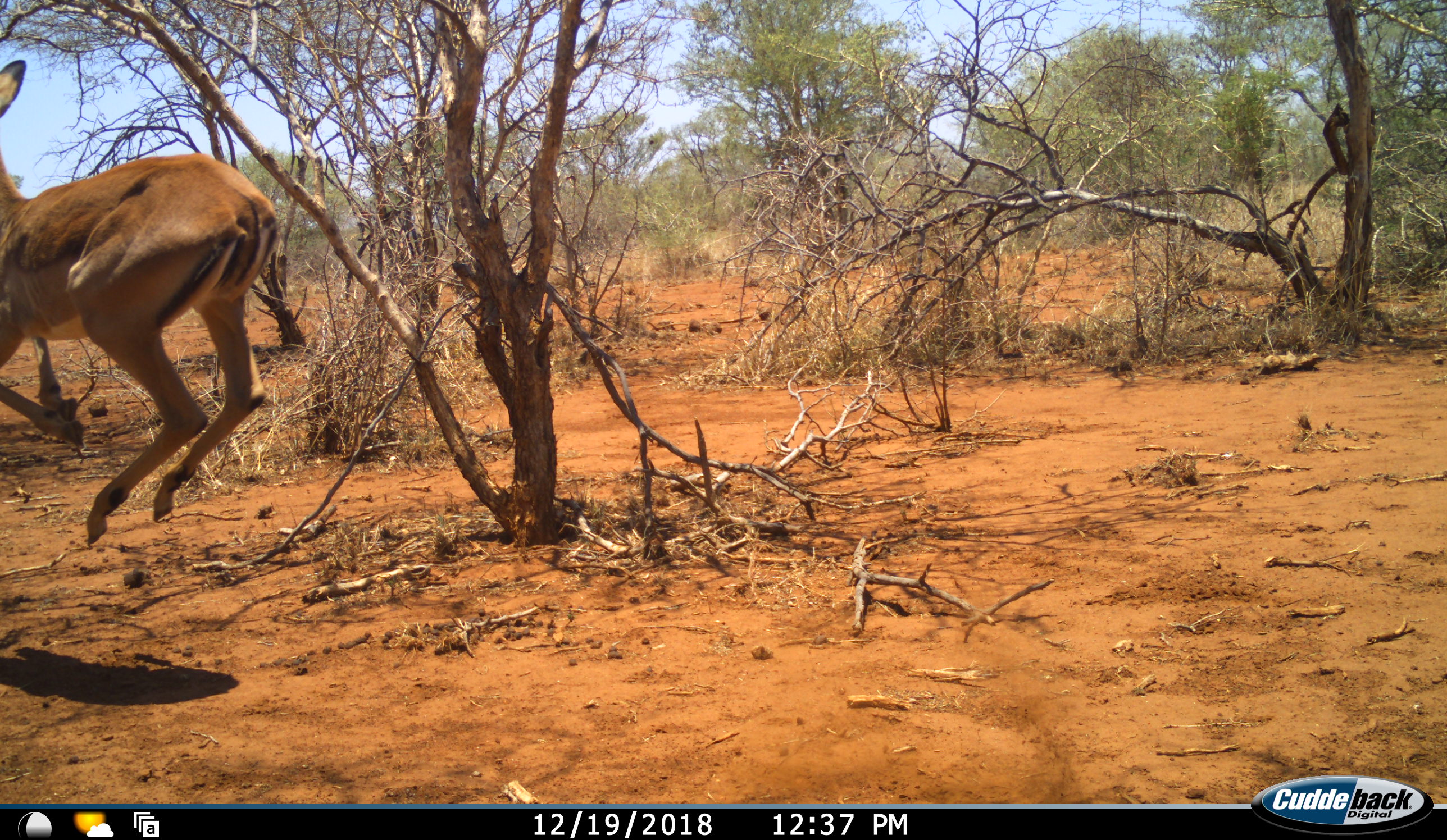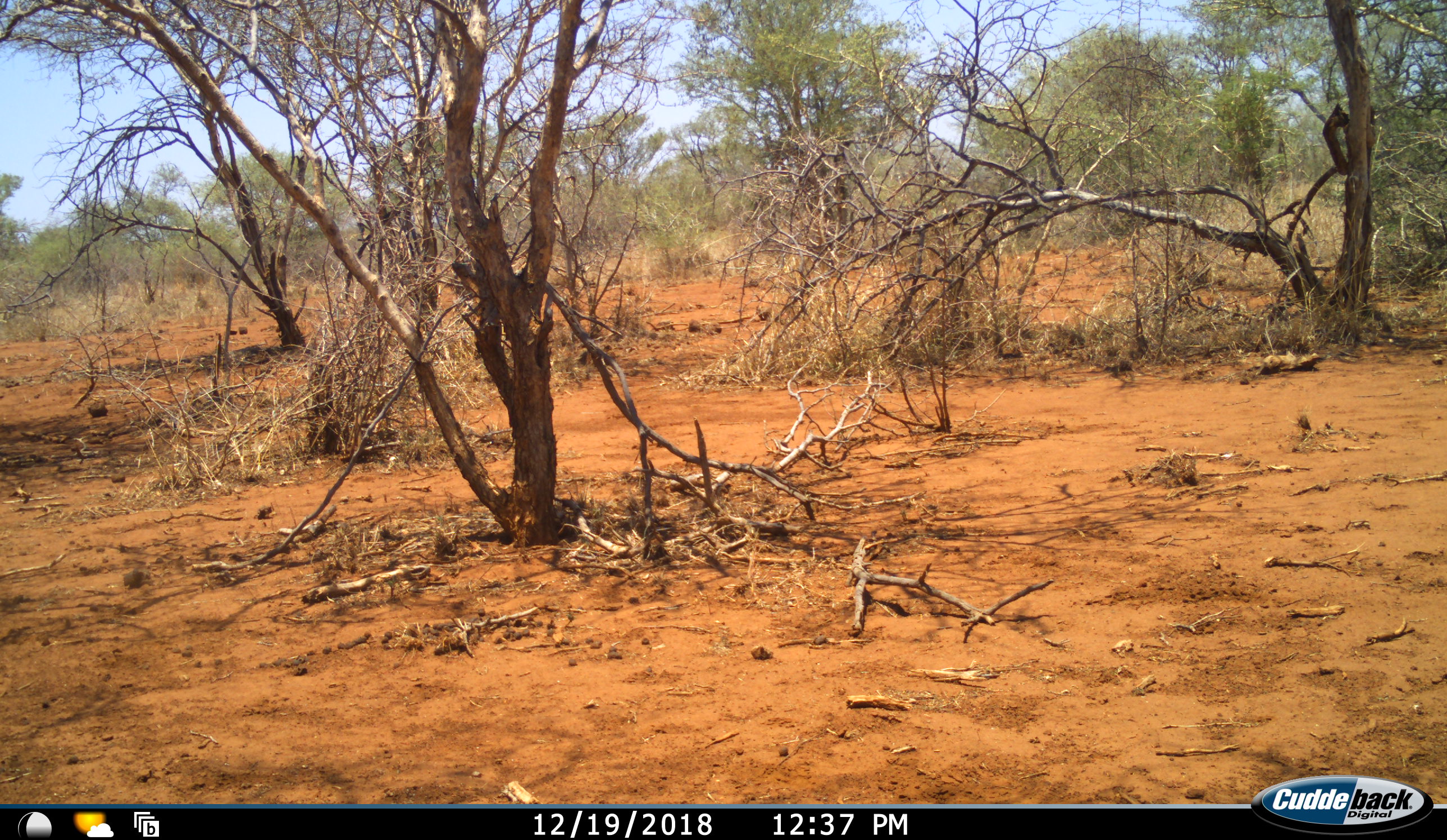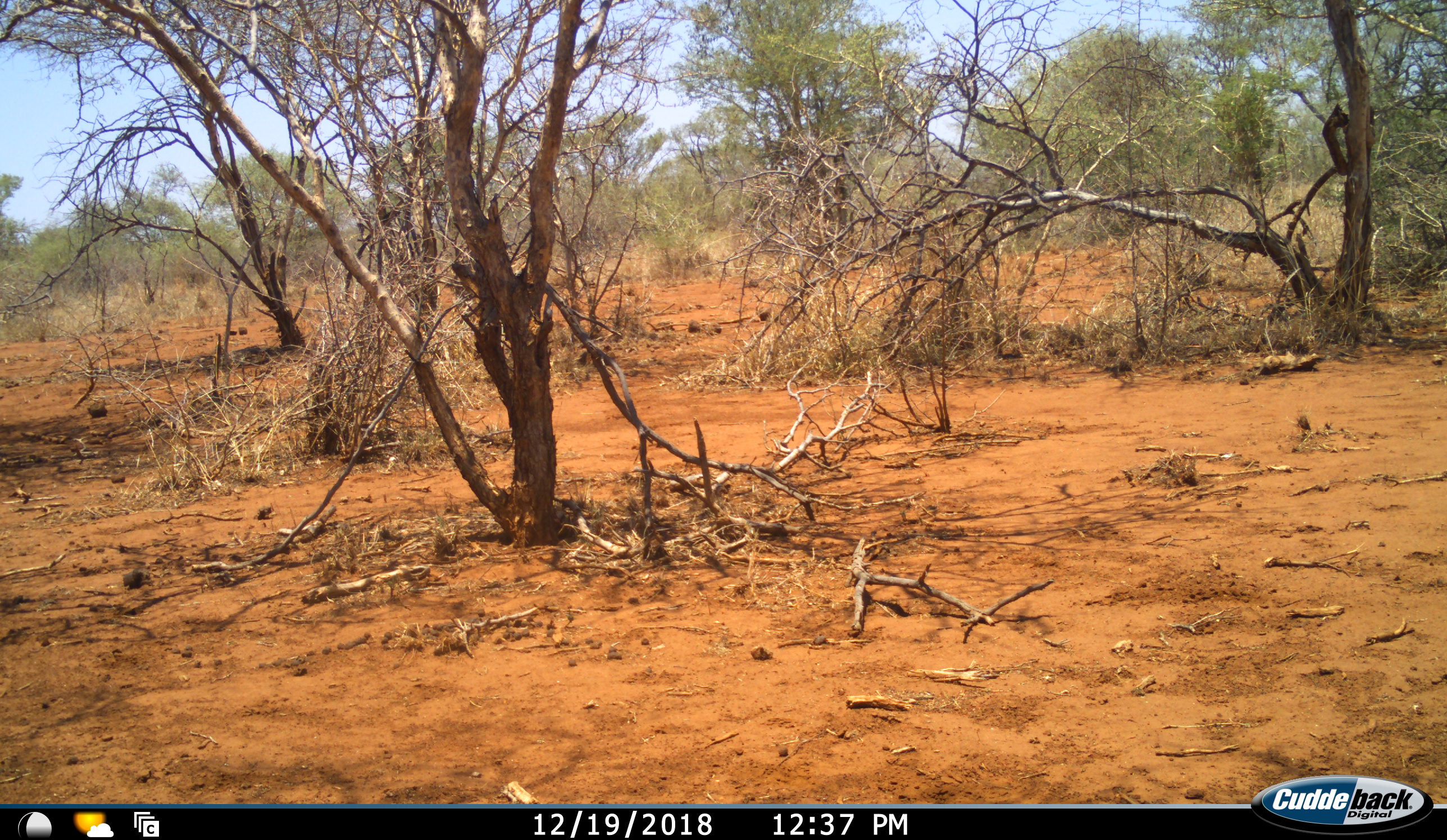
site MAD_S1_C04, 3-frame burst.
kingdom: Animalia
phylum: Chordata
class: Mammalia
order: Artiodactyla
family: Bovidae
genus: Aepyceros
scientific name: Aepyceros melampus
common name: impala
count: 1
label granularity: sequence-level